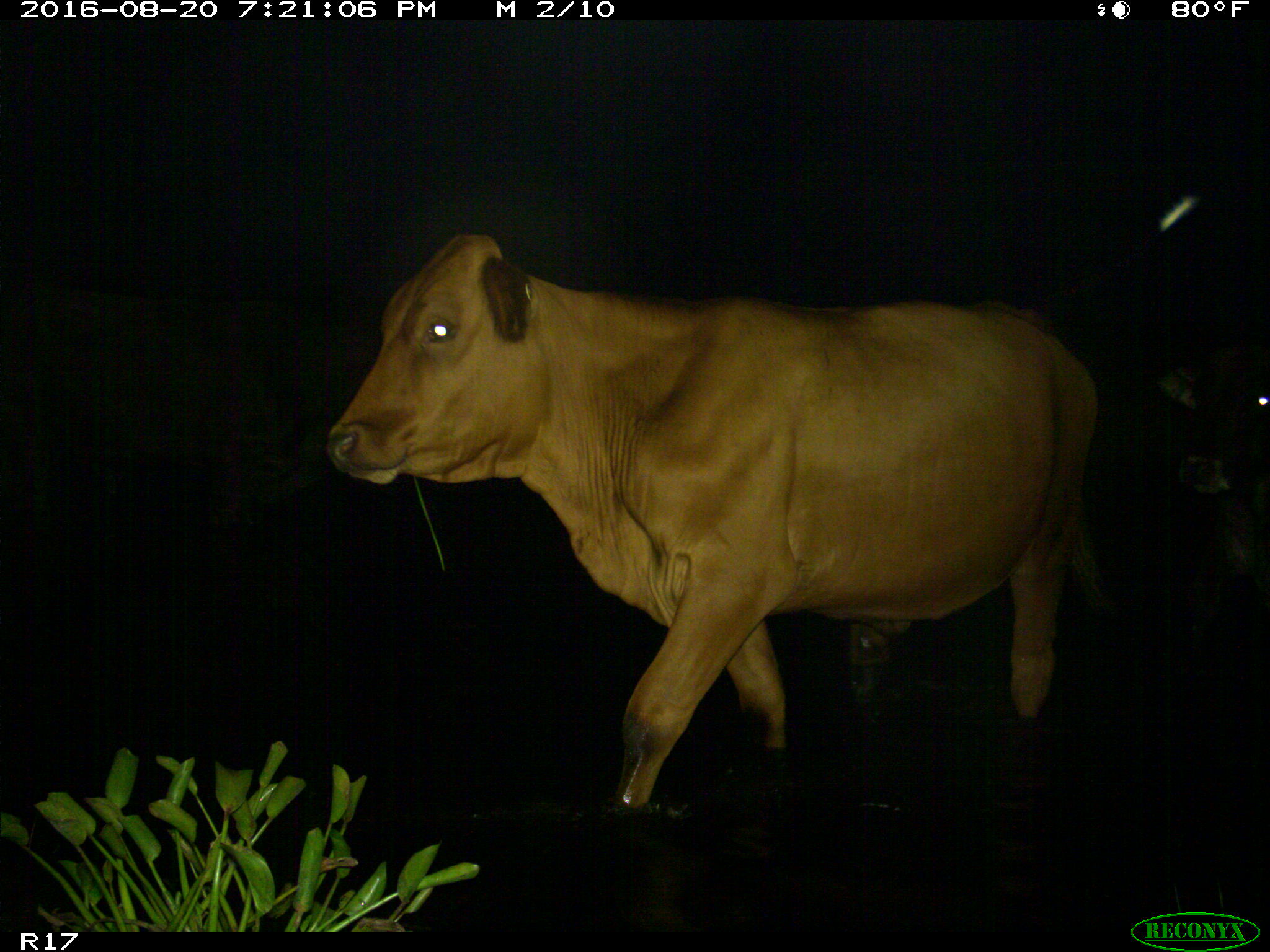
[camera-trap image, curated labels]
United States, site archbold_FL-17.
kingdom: Animalia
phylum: Chordata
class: Mammalia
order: Artiodactyla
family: Bovidae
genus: Bos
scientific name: Bos taurus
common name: domestic cow